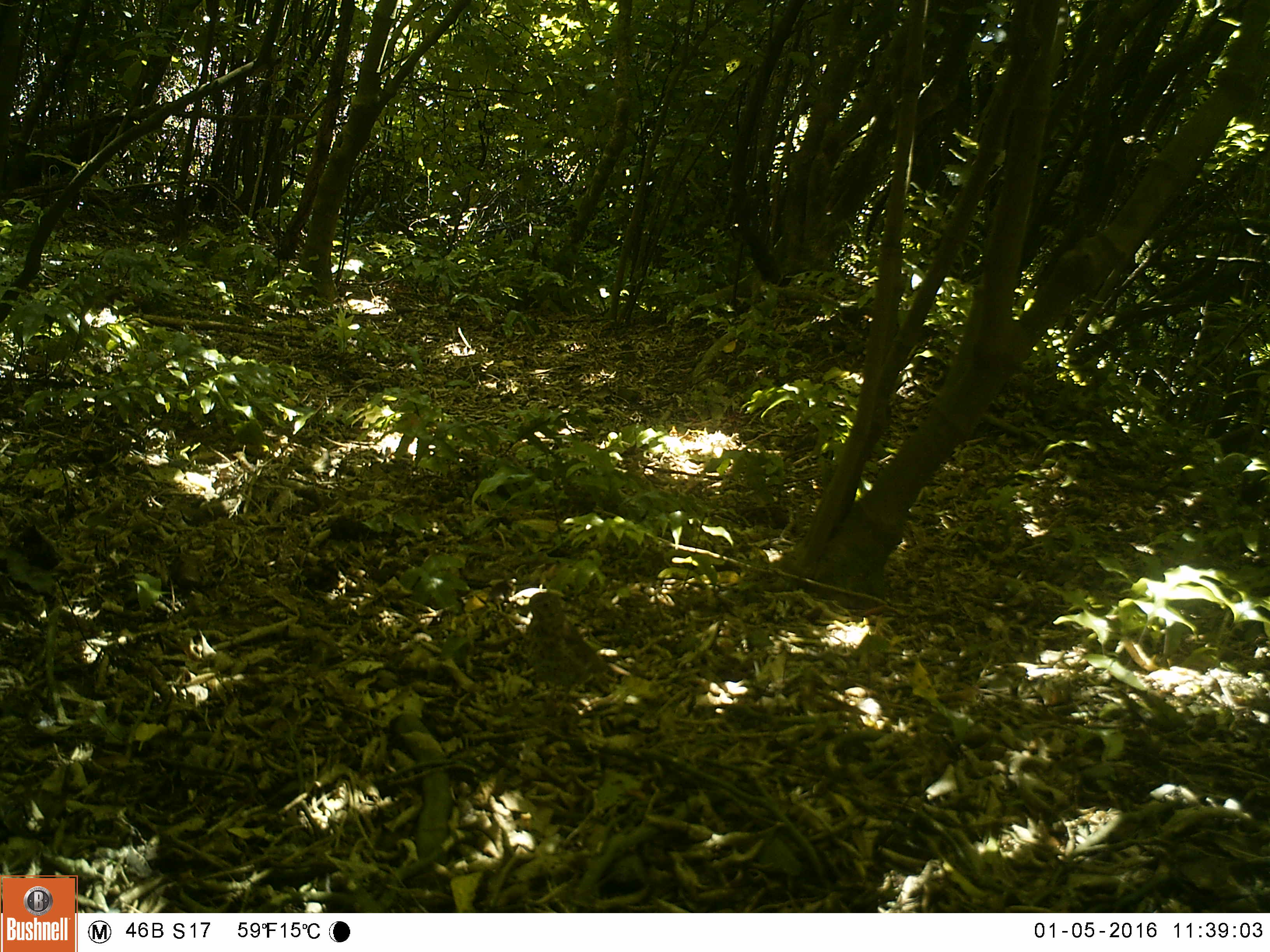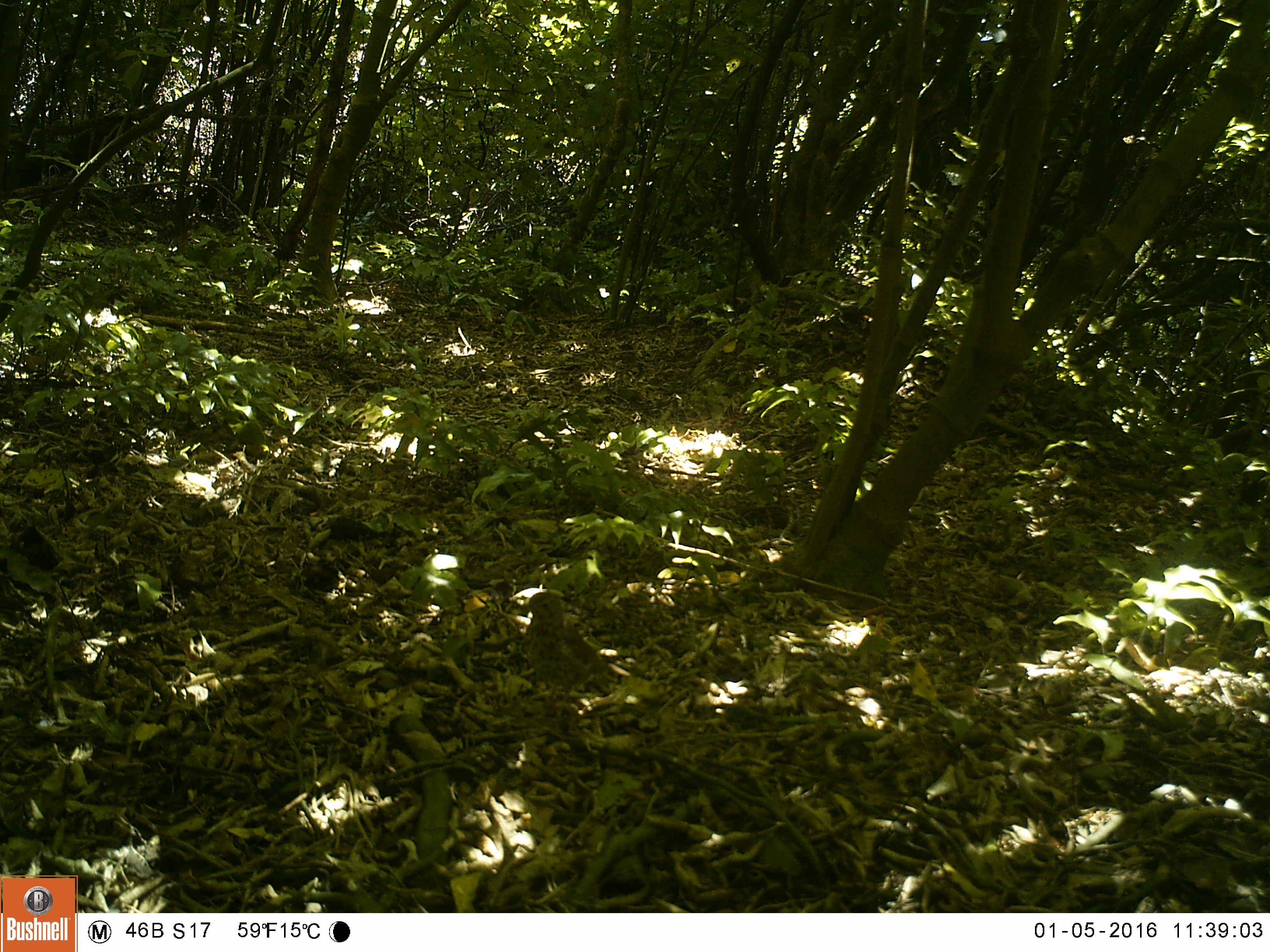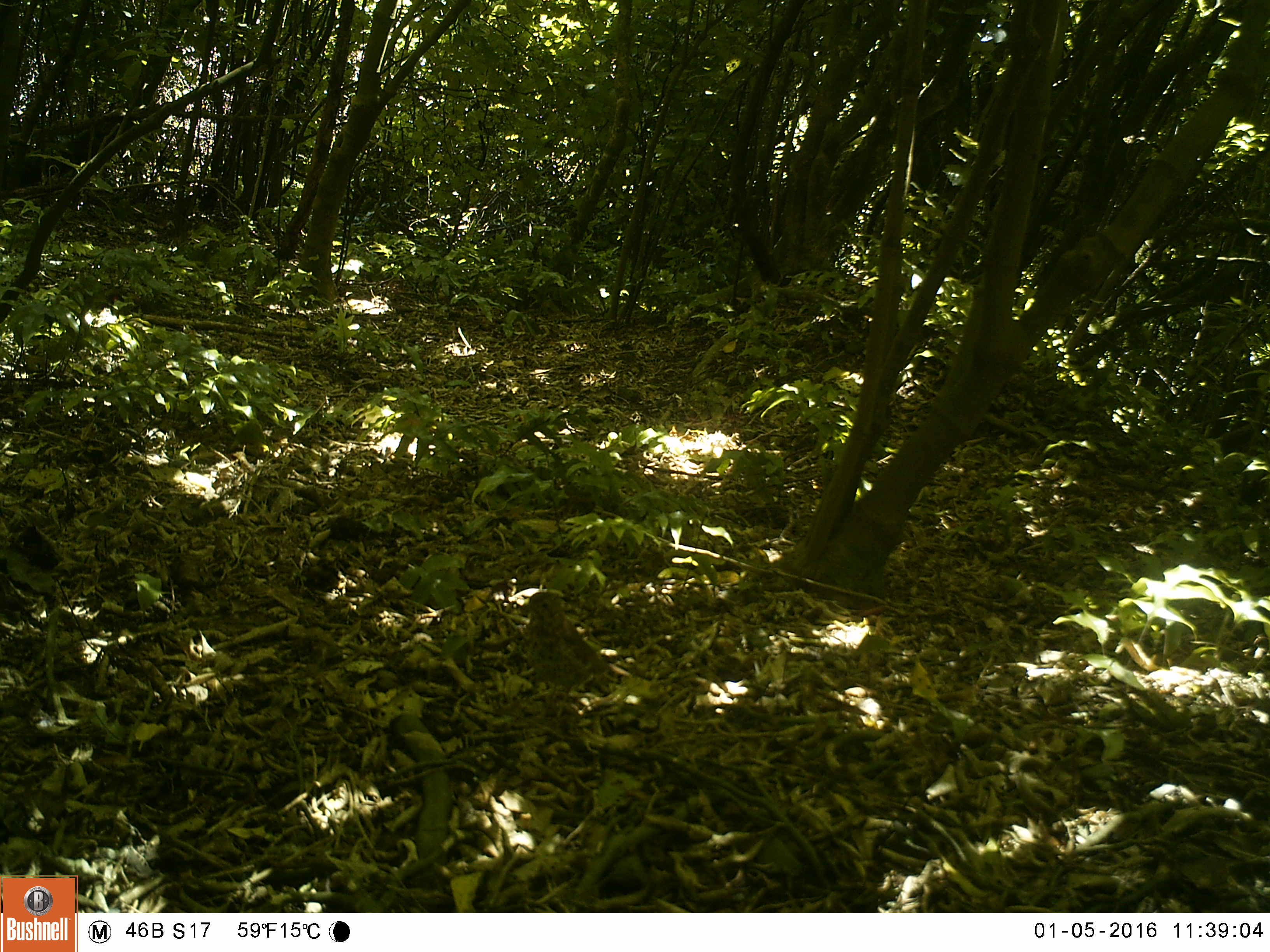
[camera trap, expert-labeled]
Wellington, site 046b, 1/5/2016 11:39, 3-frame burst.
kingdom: Animalia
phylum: Chordata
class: Aves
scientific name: Aves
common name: bird